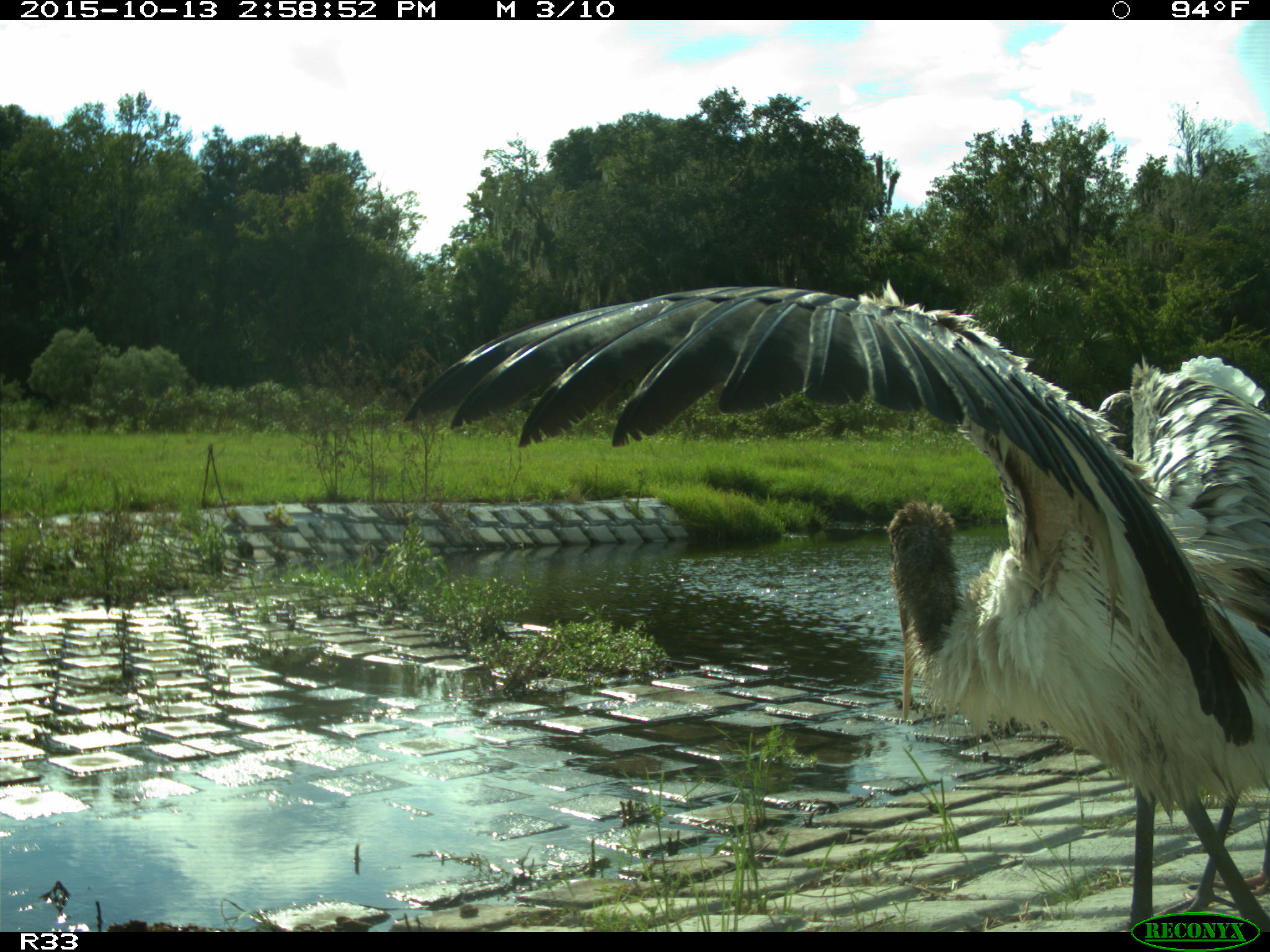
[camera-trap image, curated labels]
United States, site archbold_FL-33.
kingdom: Animalia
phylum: Chordata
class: Aves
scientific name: Aves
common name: birds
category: unidentified bird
Unidentified bird (birds) (Aves).